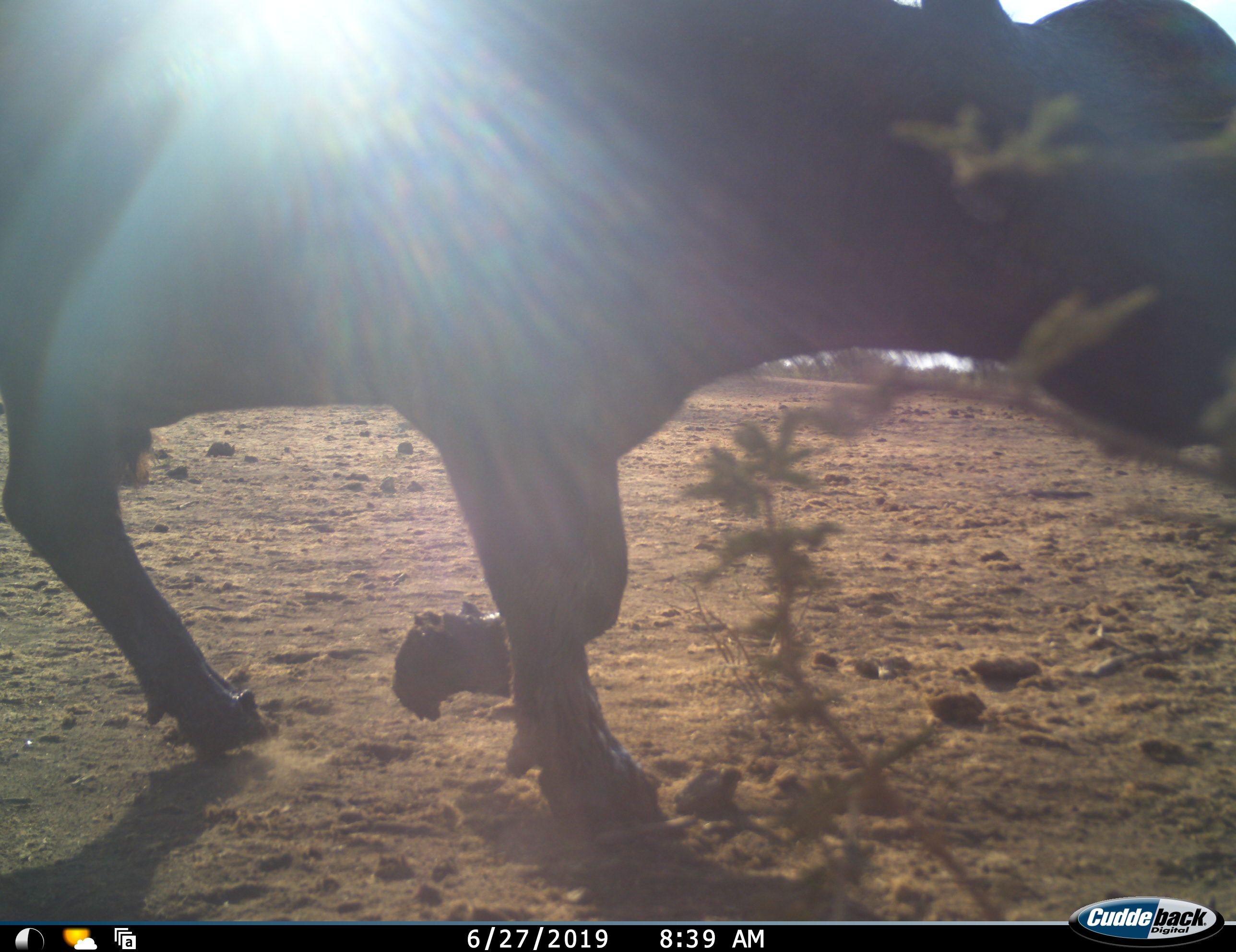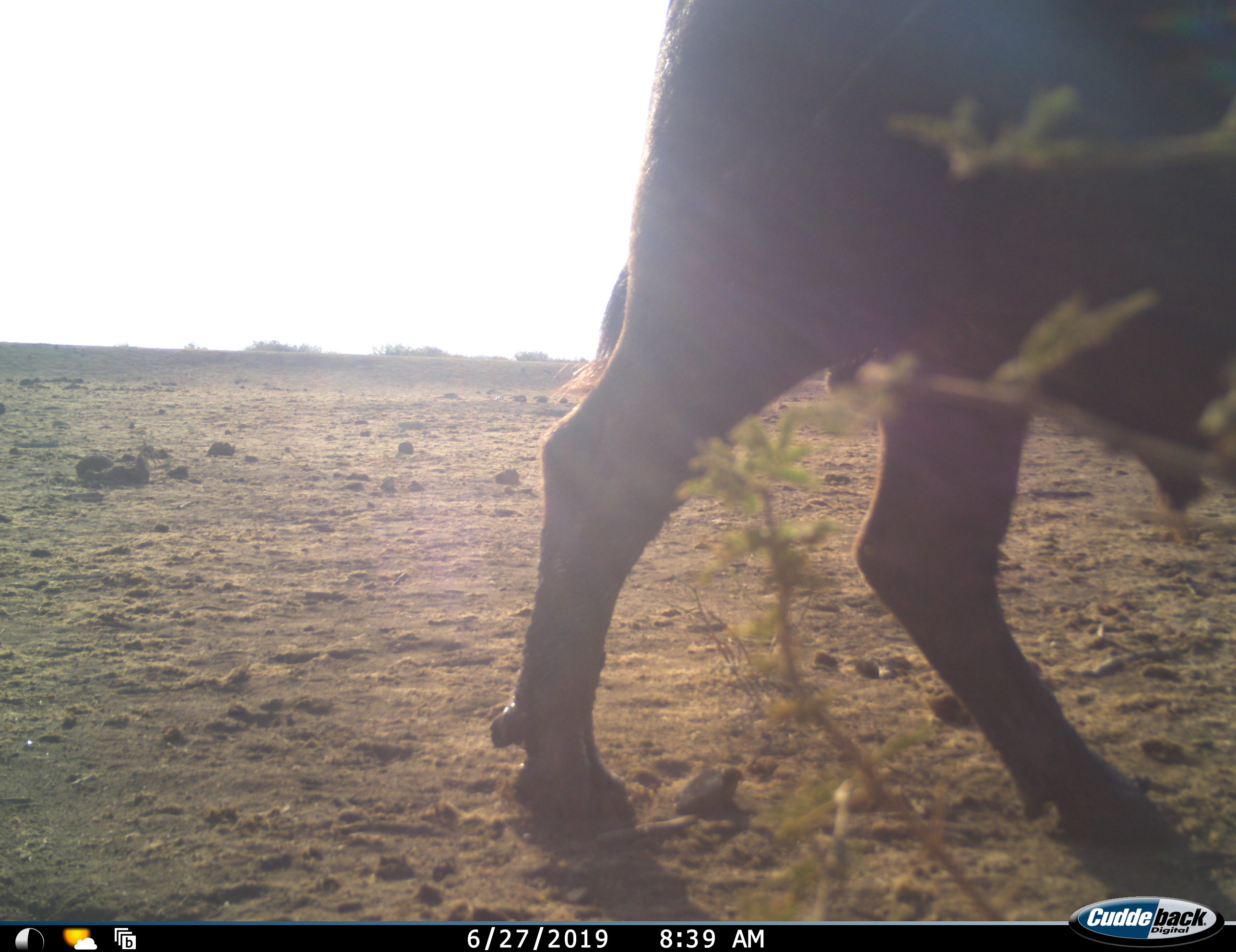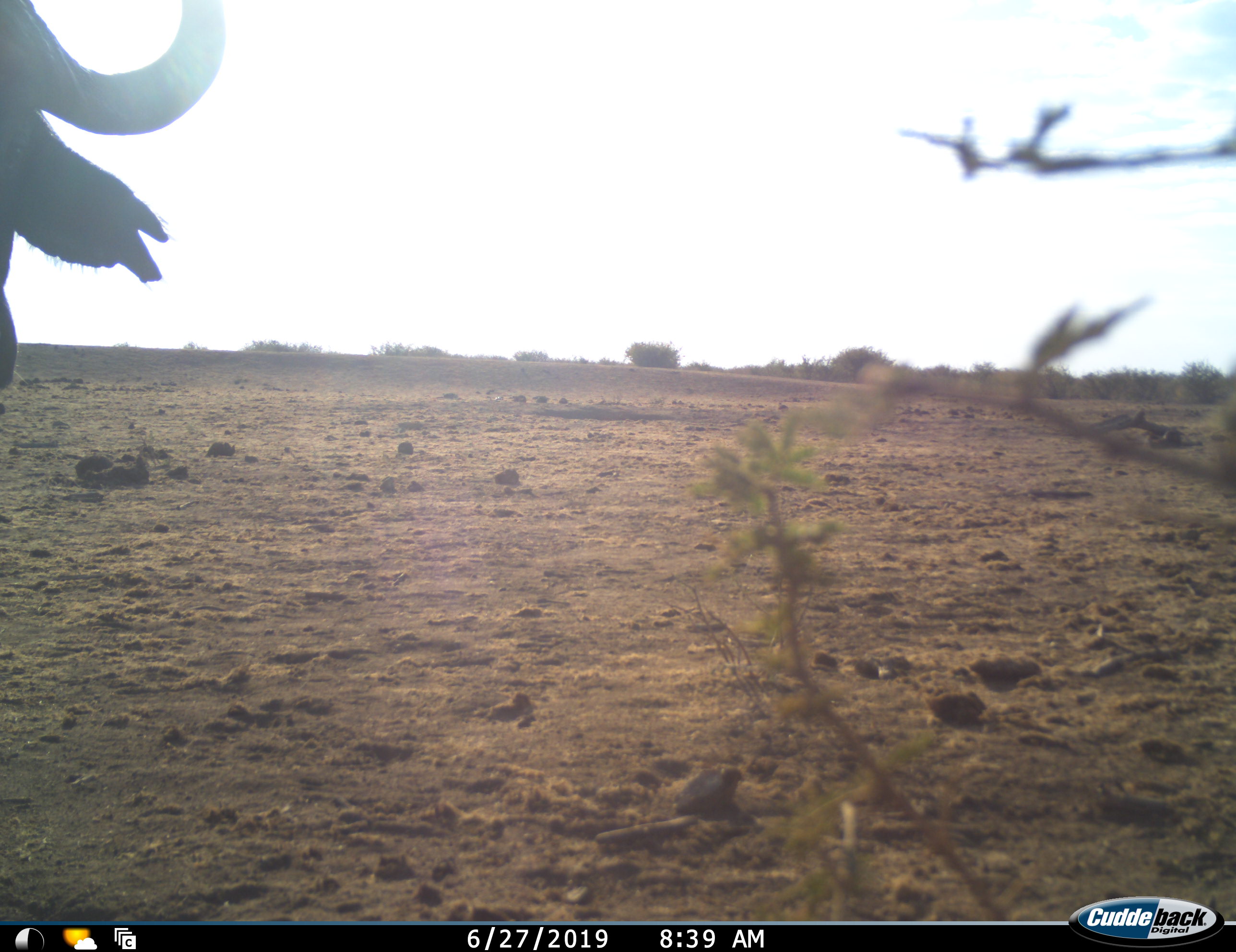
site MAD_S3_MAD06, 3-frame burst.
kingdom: Animalia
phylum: Chordata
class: Mammalia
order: Artiodactyla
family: Bovidae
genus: Syncerus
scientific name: Syncerus caffer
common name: african buffalo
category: buffalo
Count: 1.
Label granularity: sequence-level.